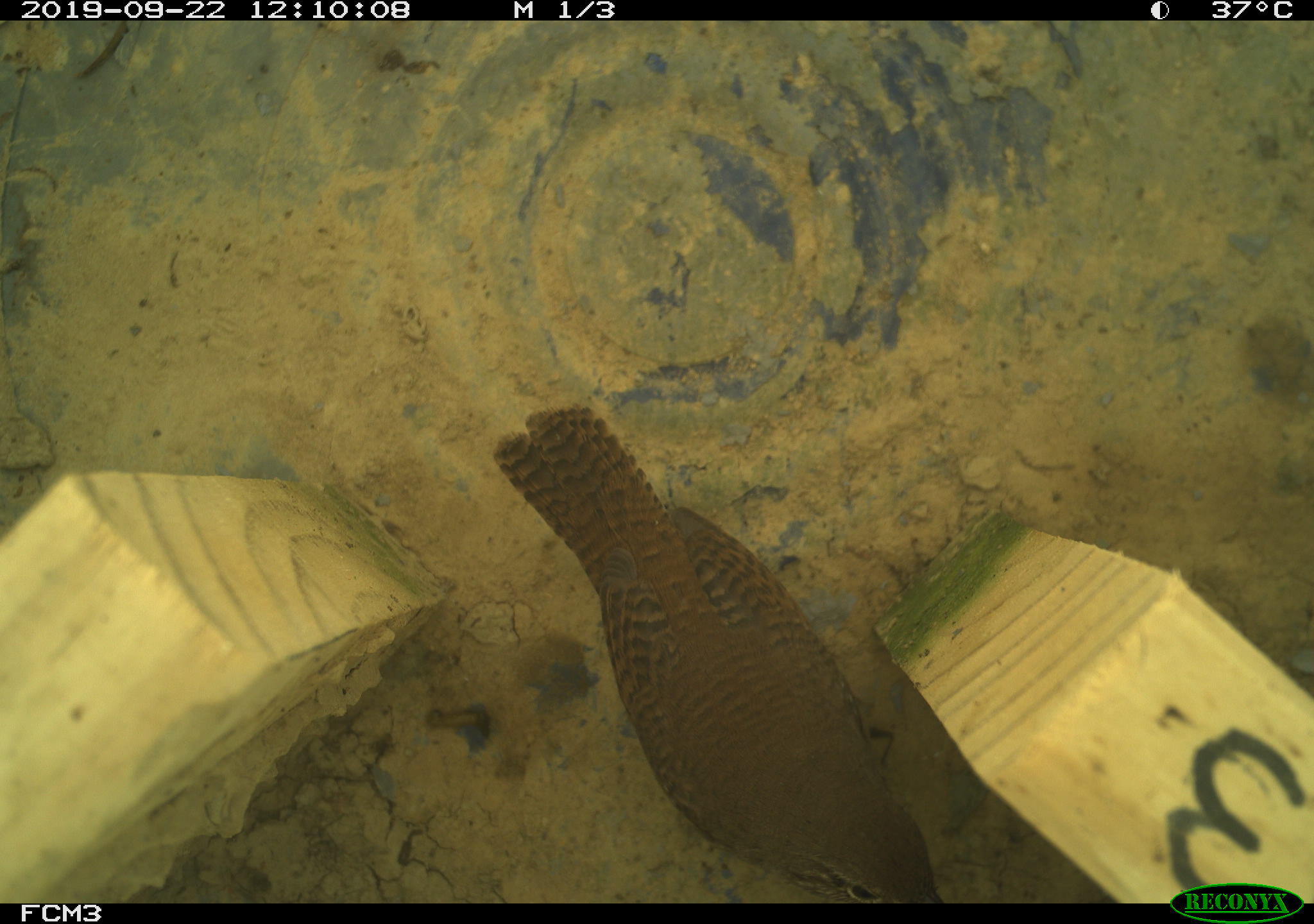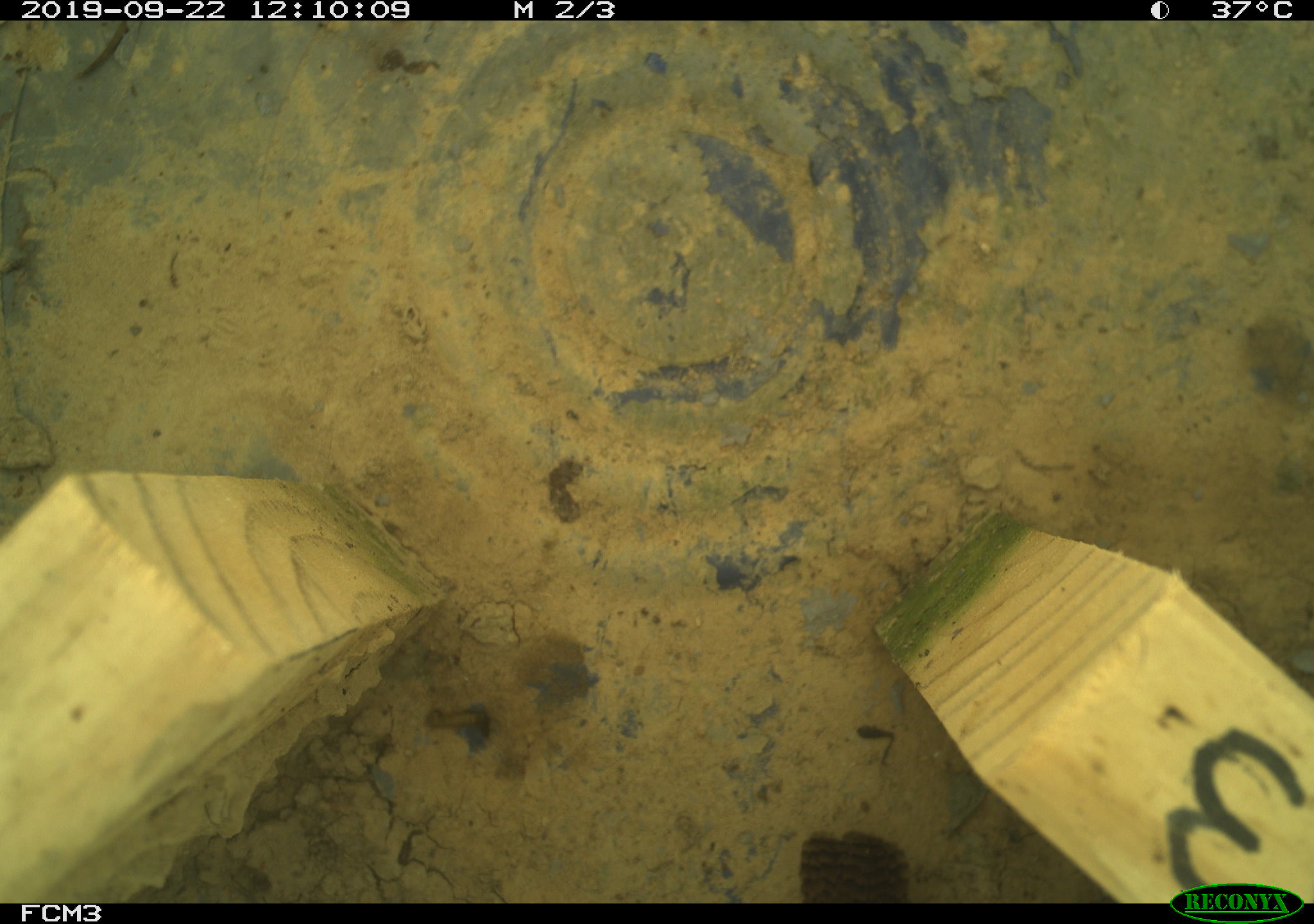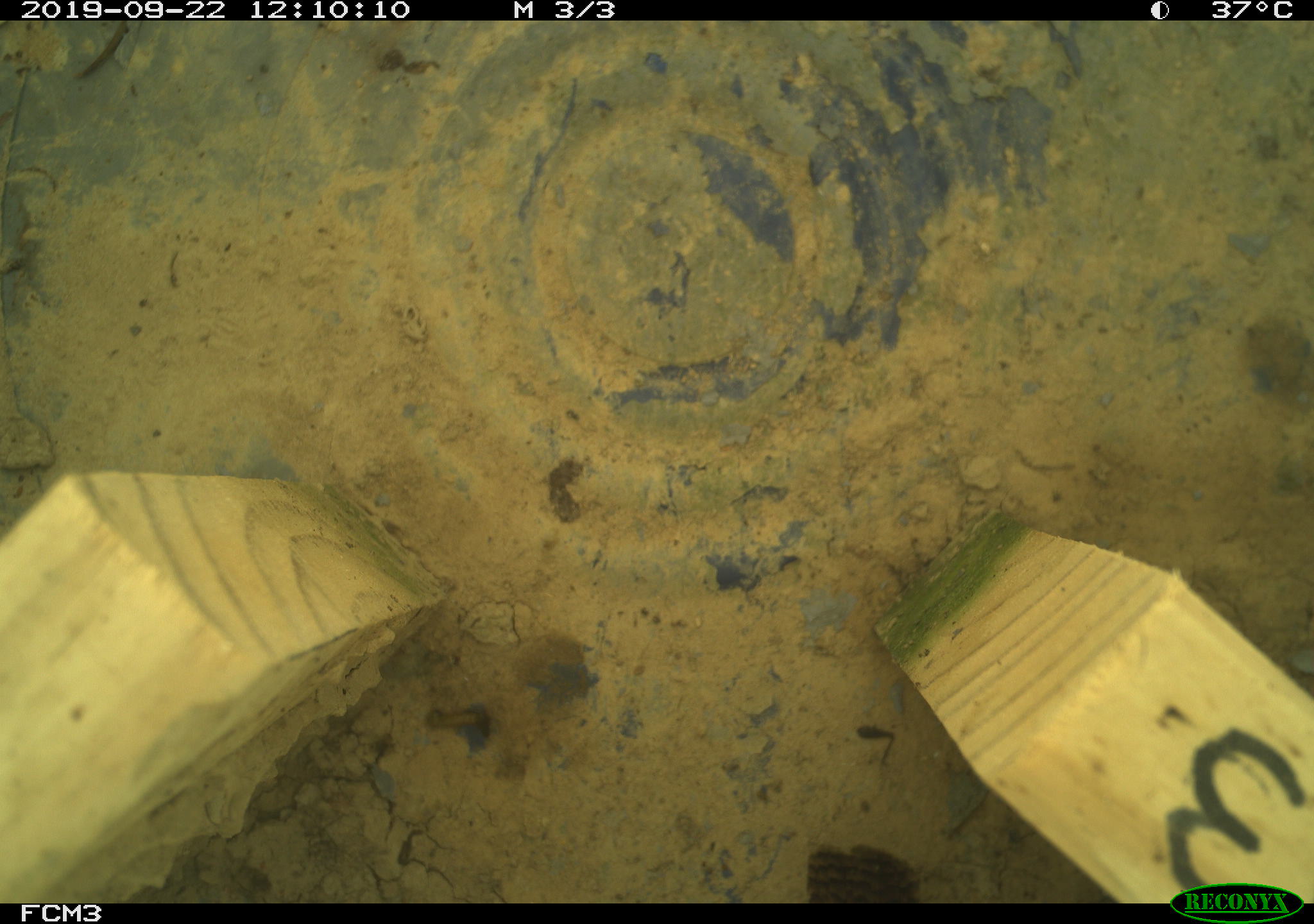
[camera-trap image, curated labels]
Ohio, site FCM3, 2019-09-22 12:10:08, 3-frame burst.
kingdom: Animalia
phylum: Chordata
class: Aves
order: Passeriformes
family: Troglodytidae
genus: Troglodytes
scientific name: Troglodytes aedon aedon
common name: northern house wren